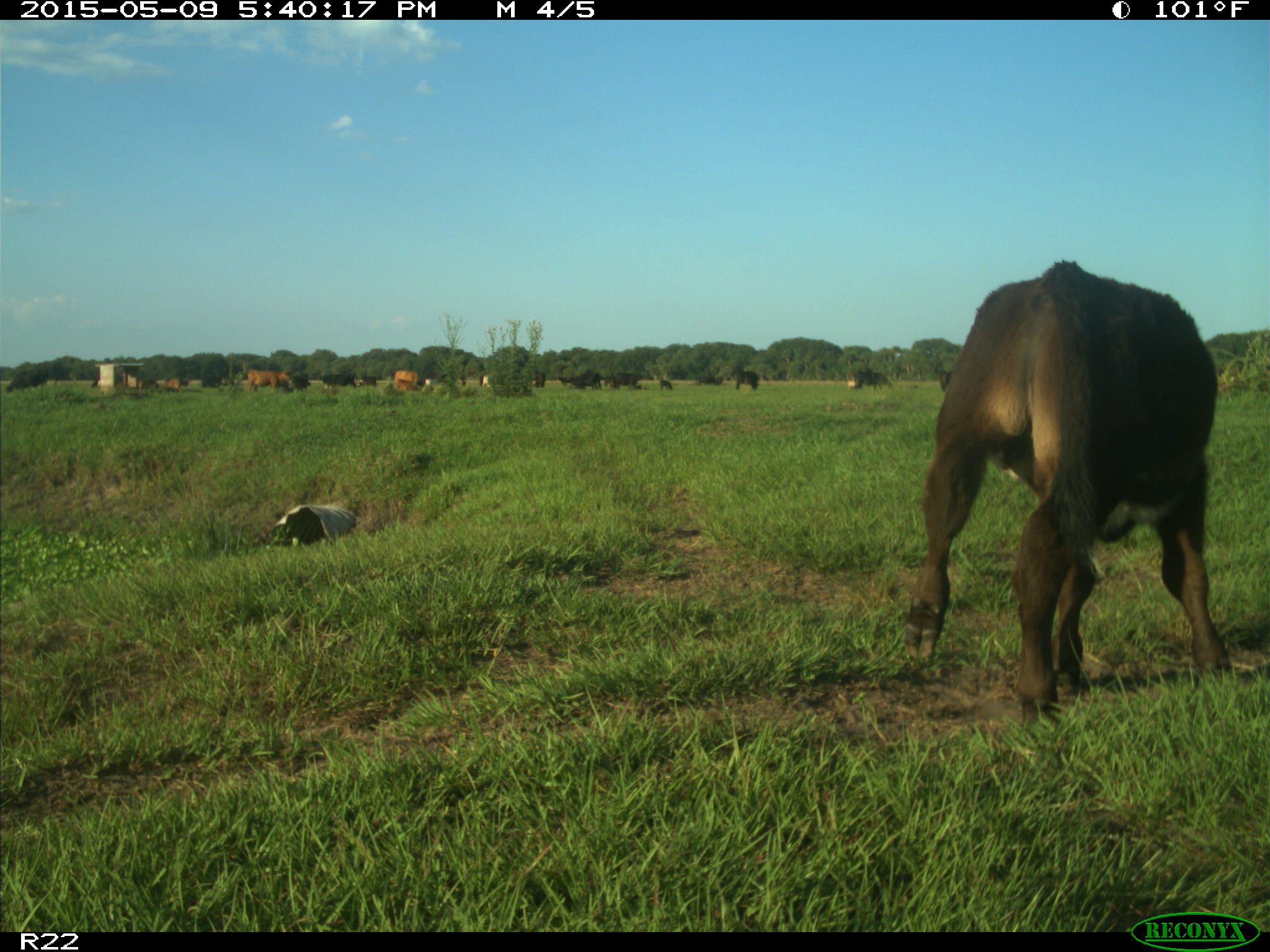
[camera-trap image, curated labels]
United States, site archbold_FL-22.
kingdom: Animalia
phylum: Chordata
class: Mammalia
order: Artiodactyla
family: Bovidae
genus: Bos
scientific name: Bos taurus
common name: domestic cow